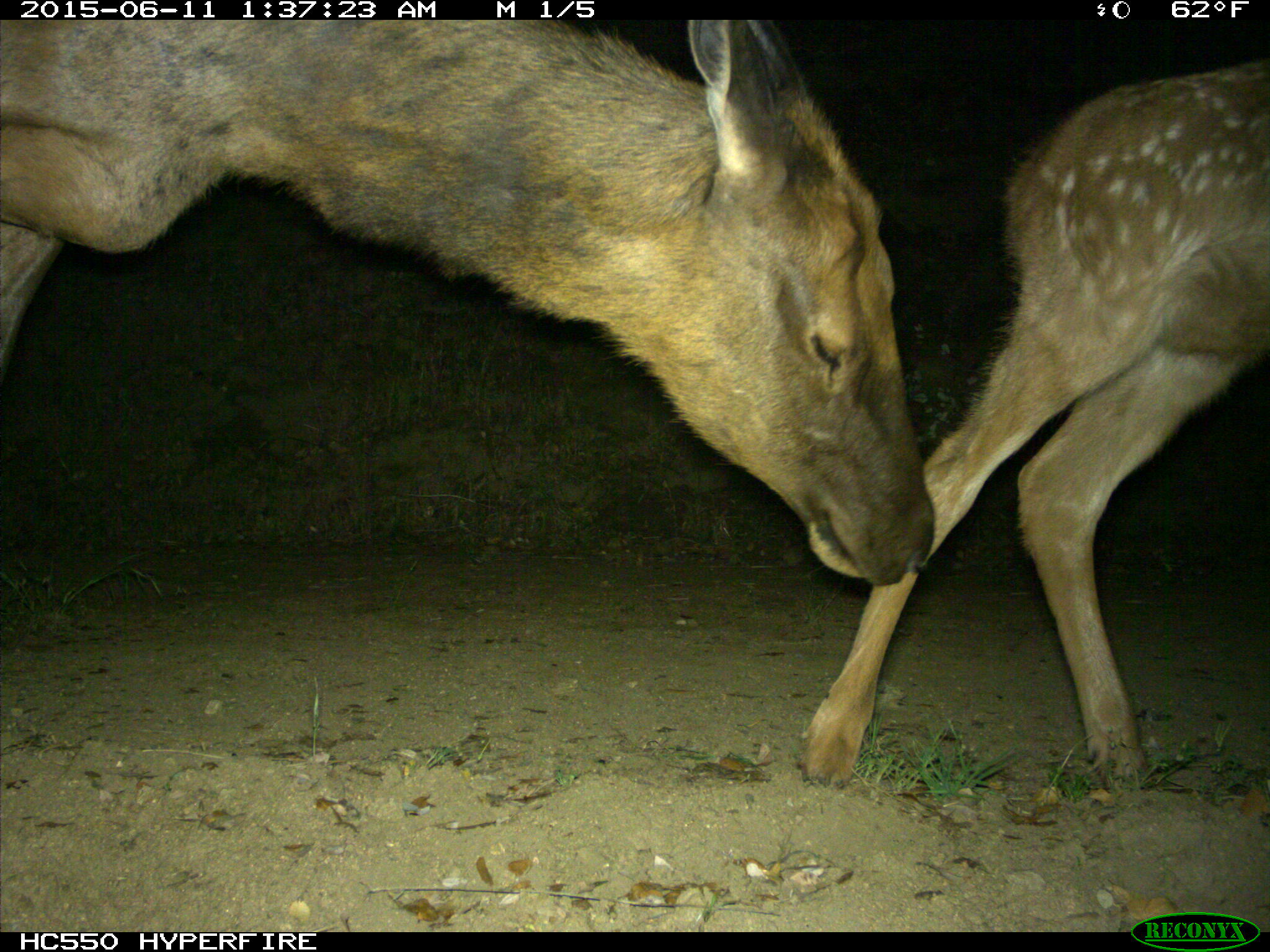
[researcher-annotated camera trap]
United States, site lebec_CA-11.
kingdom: Animalia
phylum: Chordata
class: Mammalia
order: Artiodactyla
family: Cervidae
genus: Cervus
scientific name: Cervus canadensis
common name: elk